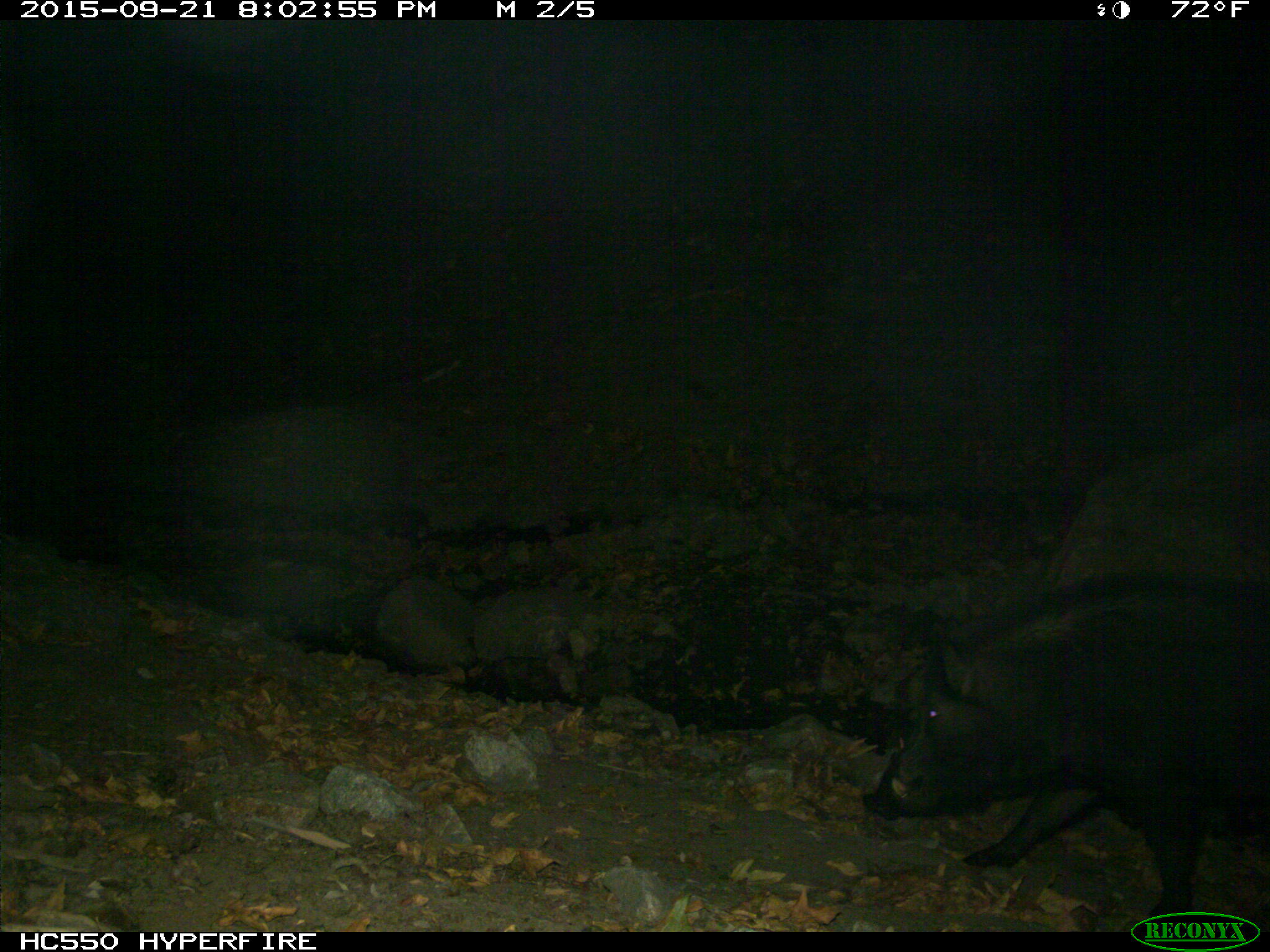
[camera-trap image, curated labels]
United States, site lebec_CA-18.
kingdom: Animalia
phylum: Chordata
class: Mammalia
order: Artiodactyla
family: Suidae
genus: Sus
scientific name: Sus scrofa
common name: wild boar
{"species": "Sus scrofa (wild boar)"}